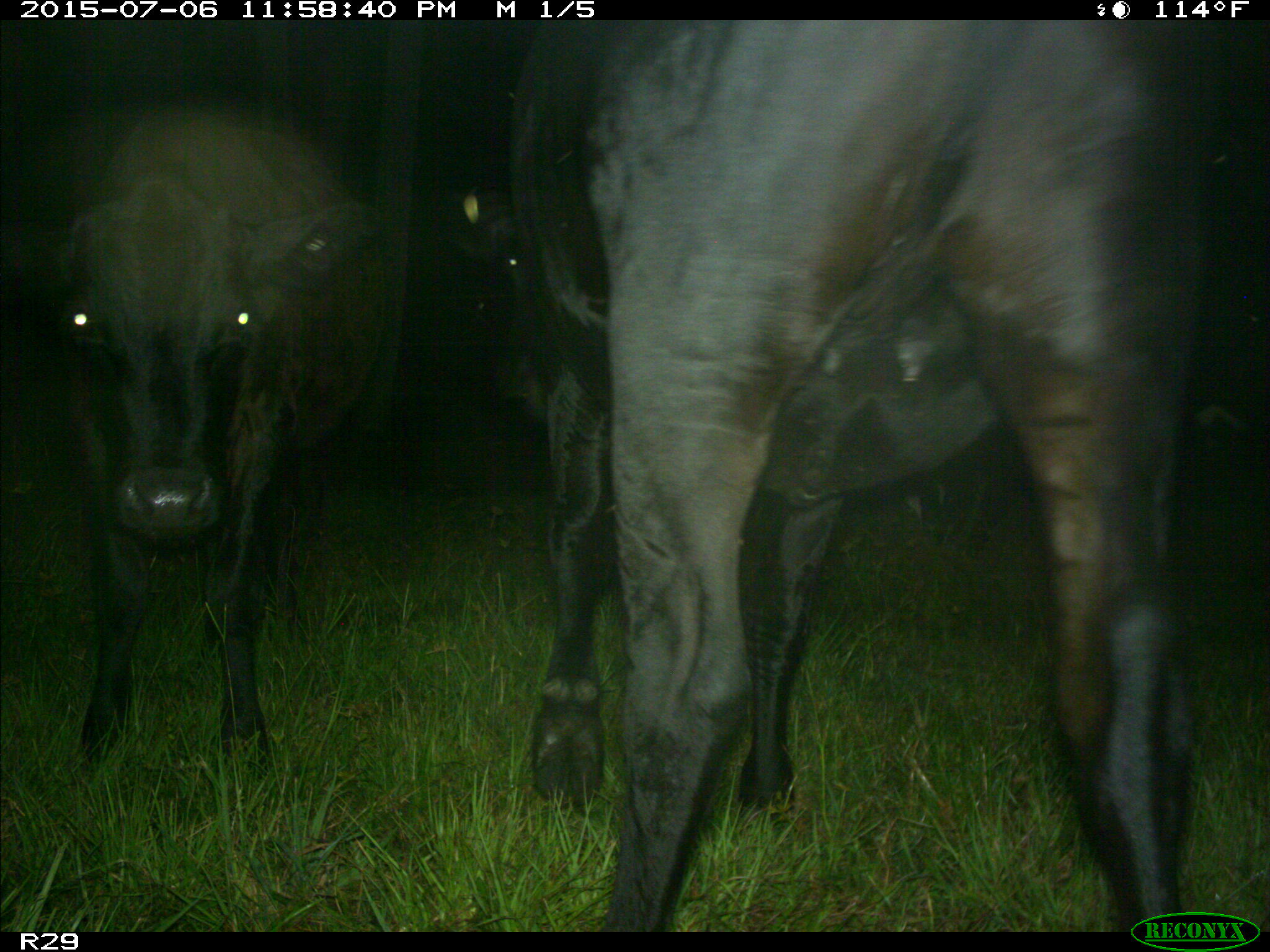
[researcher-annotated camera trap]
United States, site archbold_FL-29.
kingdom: Animalia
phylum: Chordata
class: Mammalia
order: Artiodactyla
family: Bovidae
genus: Bos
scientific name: Bos taurus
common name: domestic cow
Bos taurus (domestic cow).